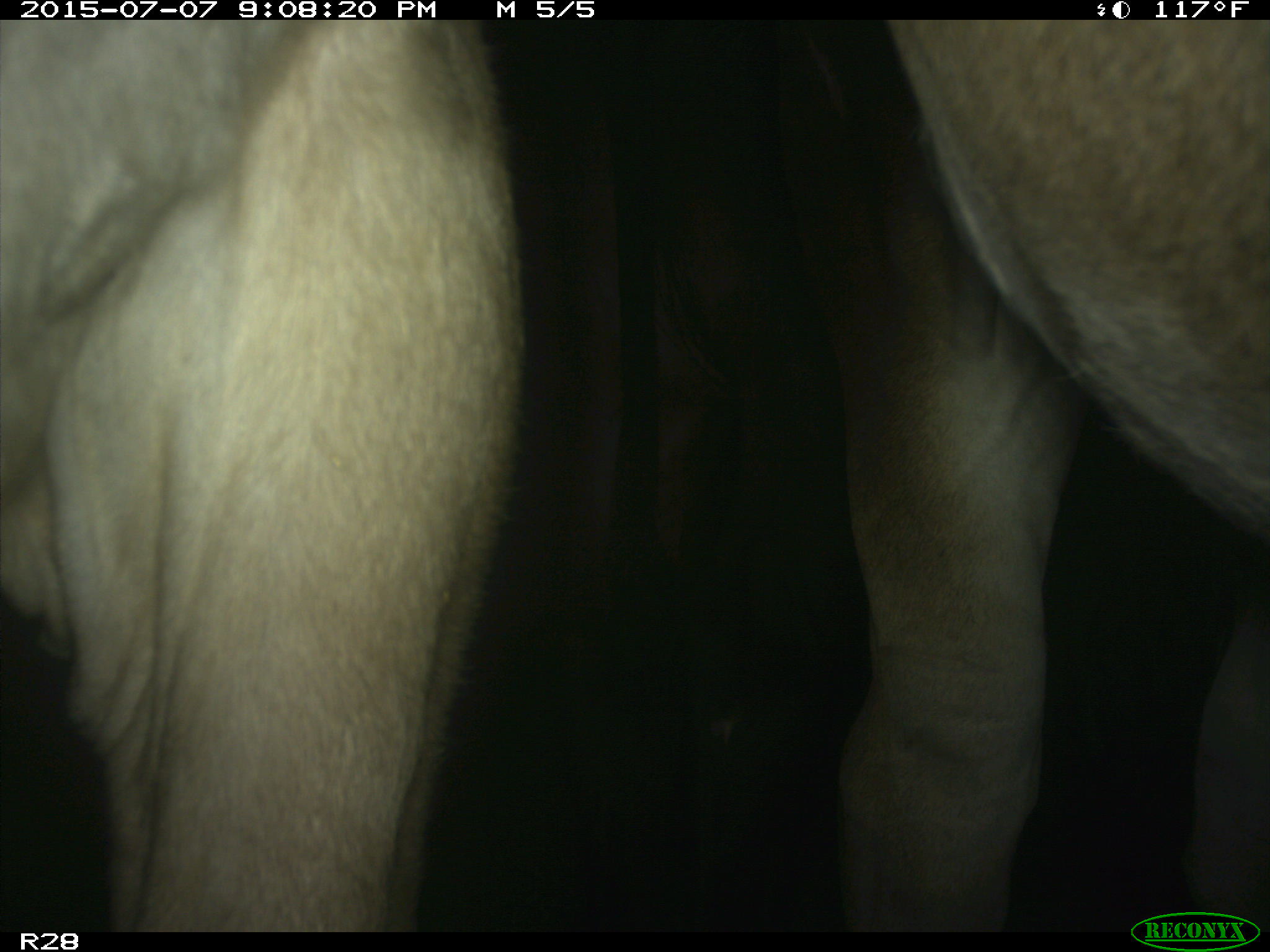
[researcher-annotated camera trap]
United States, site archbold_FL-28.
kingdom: Animalia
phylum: Chordata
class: Mammalia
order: Artiodactyla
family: Bovidae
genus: Bos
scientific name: Bos taurus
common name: domestic cow